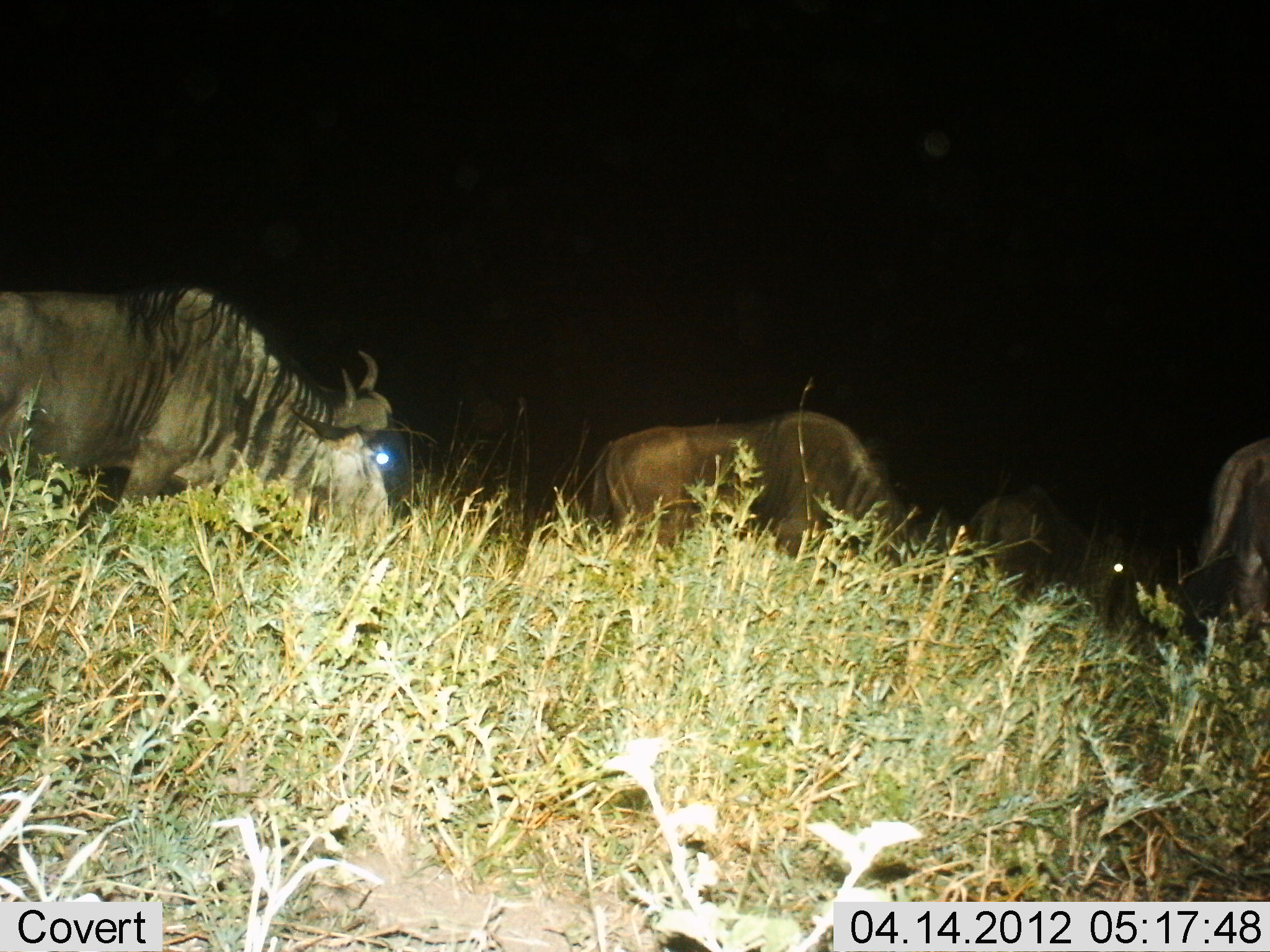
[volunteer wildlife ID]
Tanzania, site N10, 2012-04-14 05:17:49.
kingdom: Animalia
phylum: Chordata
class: Mammalia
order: Artiodactyla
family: Bovidae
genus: Connochaetes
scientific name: Connochaetes taurinus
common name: blue wildebeest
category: wildebeest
Wildebeest (blue wildebeest) (Connochaetes taurinus), count 4. Behavior (volunteer vote fractions): standing 50%, resting 14%, moving 36%, interacting 0%. Young present (vote fraction): 0%. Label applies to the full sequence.